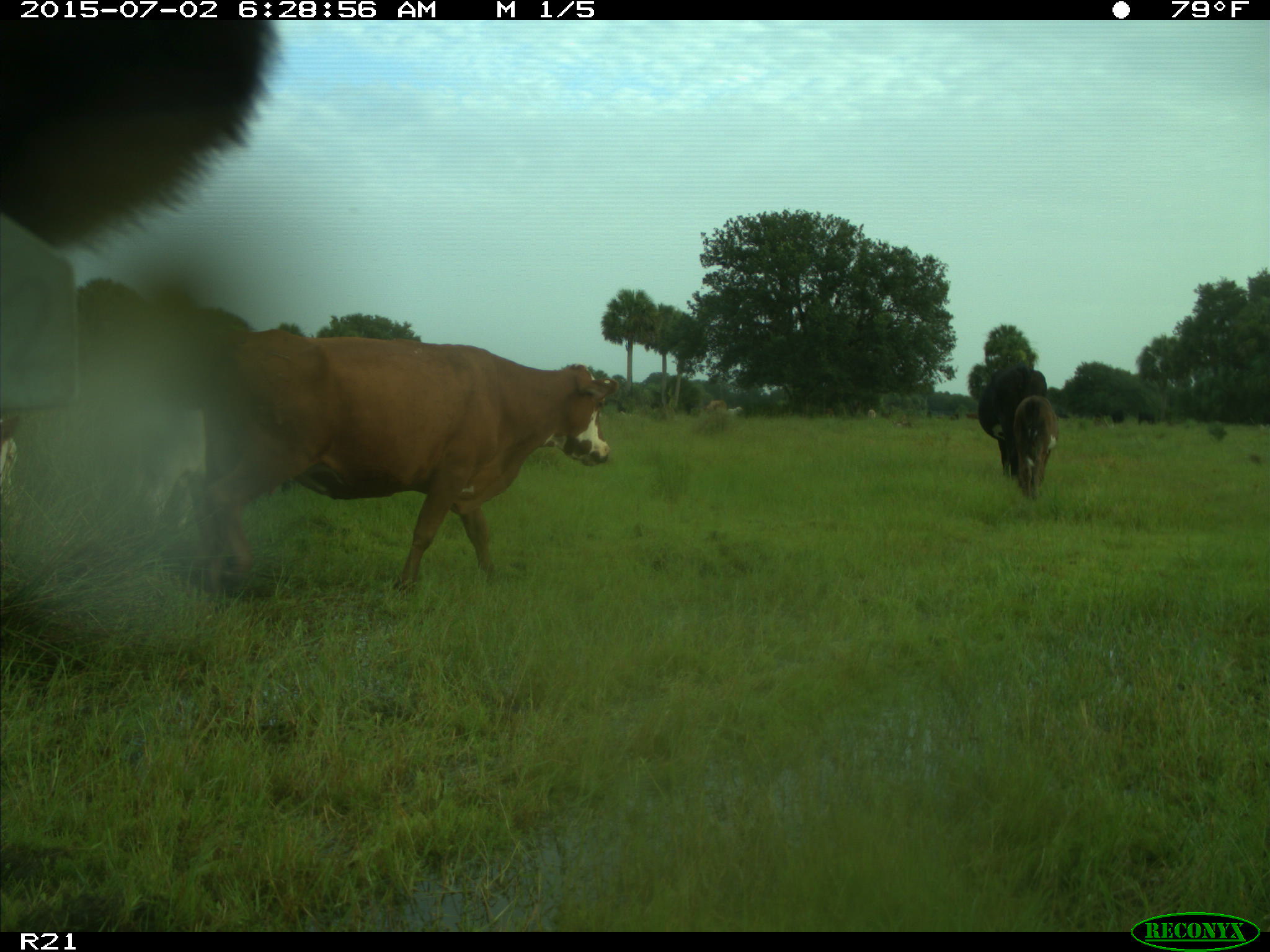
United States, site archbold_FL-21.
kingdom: Animalia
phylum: Chordata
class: Mammalia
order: Artiodactyla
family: Bovidae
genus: Bos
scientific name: Bos taurus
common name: domestic cow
Bos taurus (domestic cow).